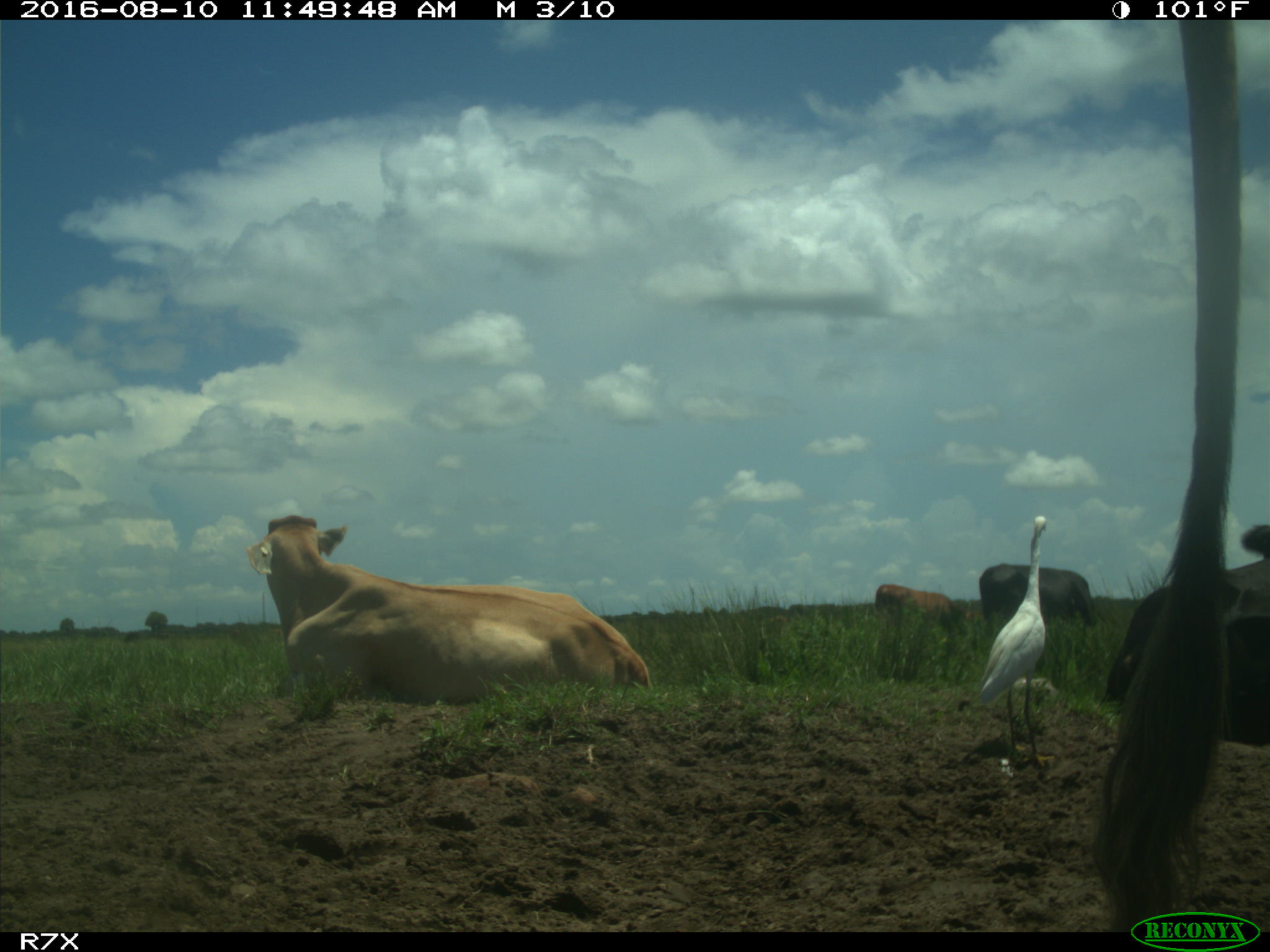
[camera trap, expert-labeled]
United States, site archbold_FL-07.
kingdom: Animalia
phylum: Chordata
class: Mammalia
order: Artiodactyla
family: Bovidae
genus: Bos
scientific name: Bos taurus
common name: domestic cow